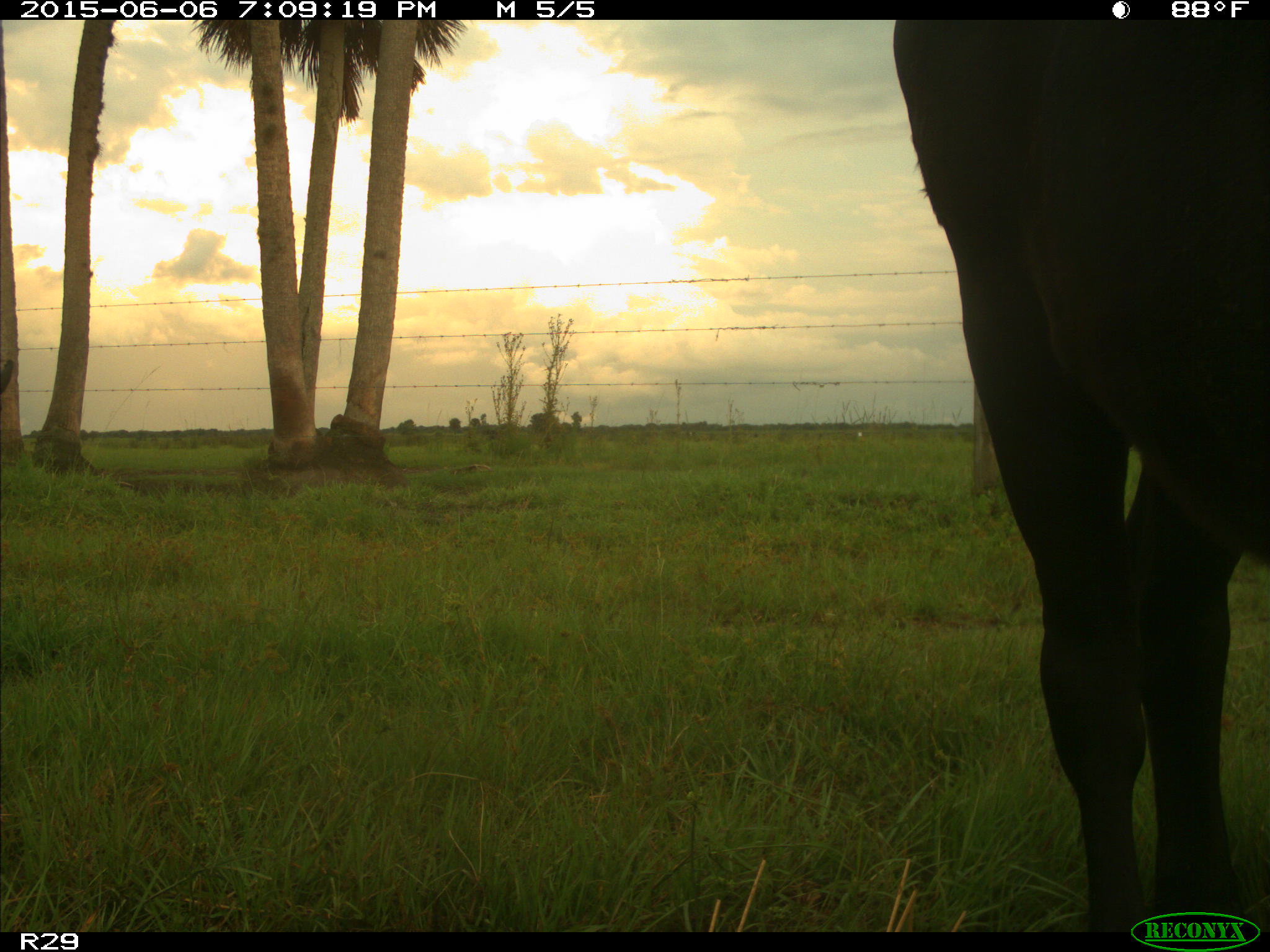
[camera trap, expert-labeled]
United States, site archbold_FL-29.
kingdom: Animalia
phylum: Chordata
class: Mammalia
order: Artiodactyla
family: Bovidae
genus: Bos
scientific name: Bos taurus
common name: domestic cow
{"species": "Bos taurus (domestic cow)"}